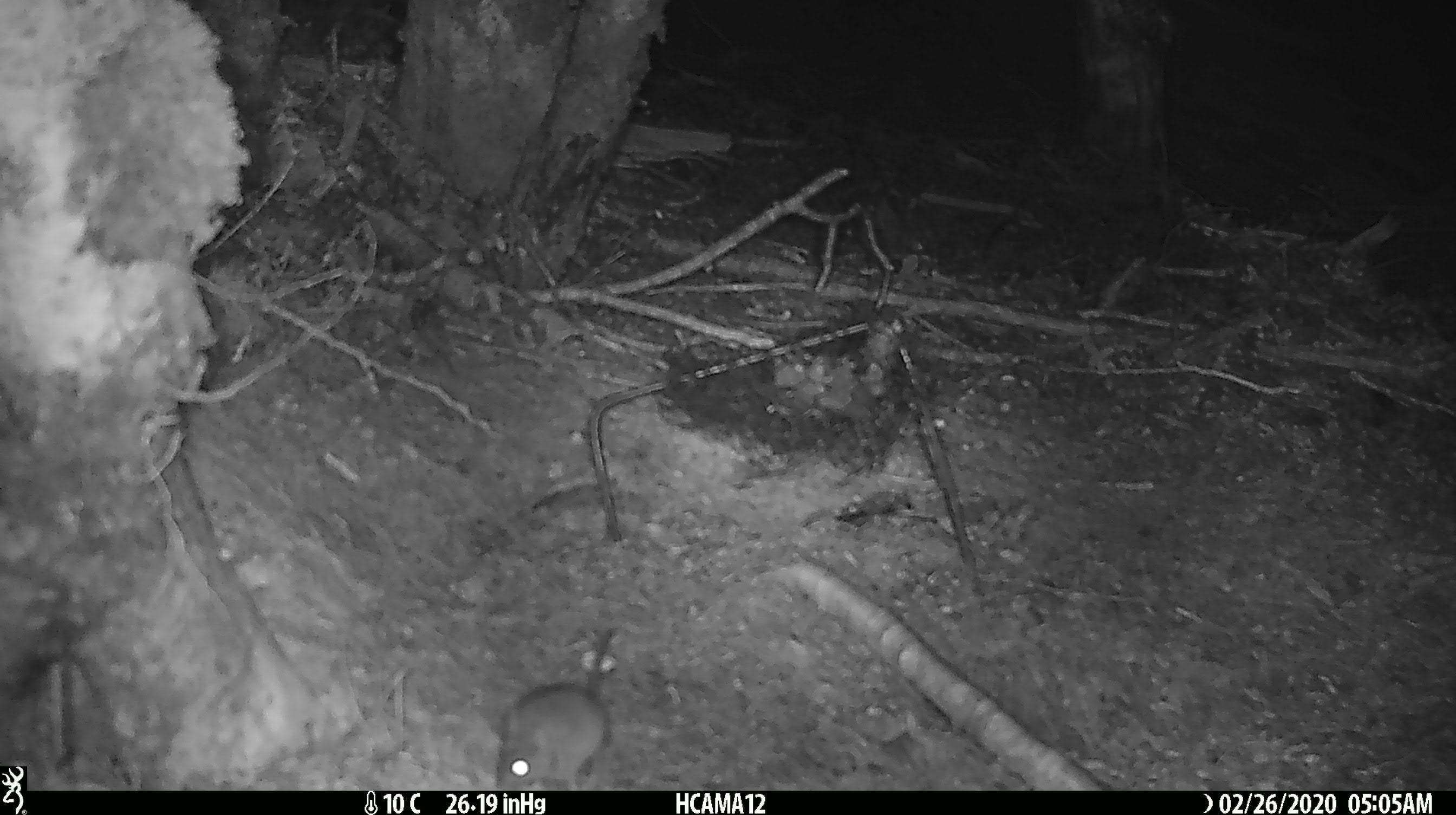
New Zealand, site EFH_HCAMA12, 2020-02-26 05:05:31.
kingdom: Animalia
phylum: Chordata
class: Mammalia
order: Rodentia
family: Muridae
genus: Mus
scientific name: Mus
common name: mouse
Mouse (Mus).